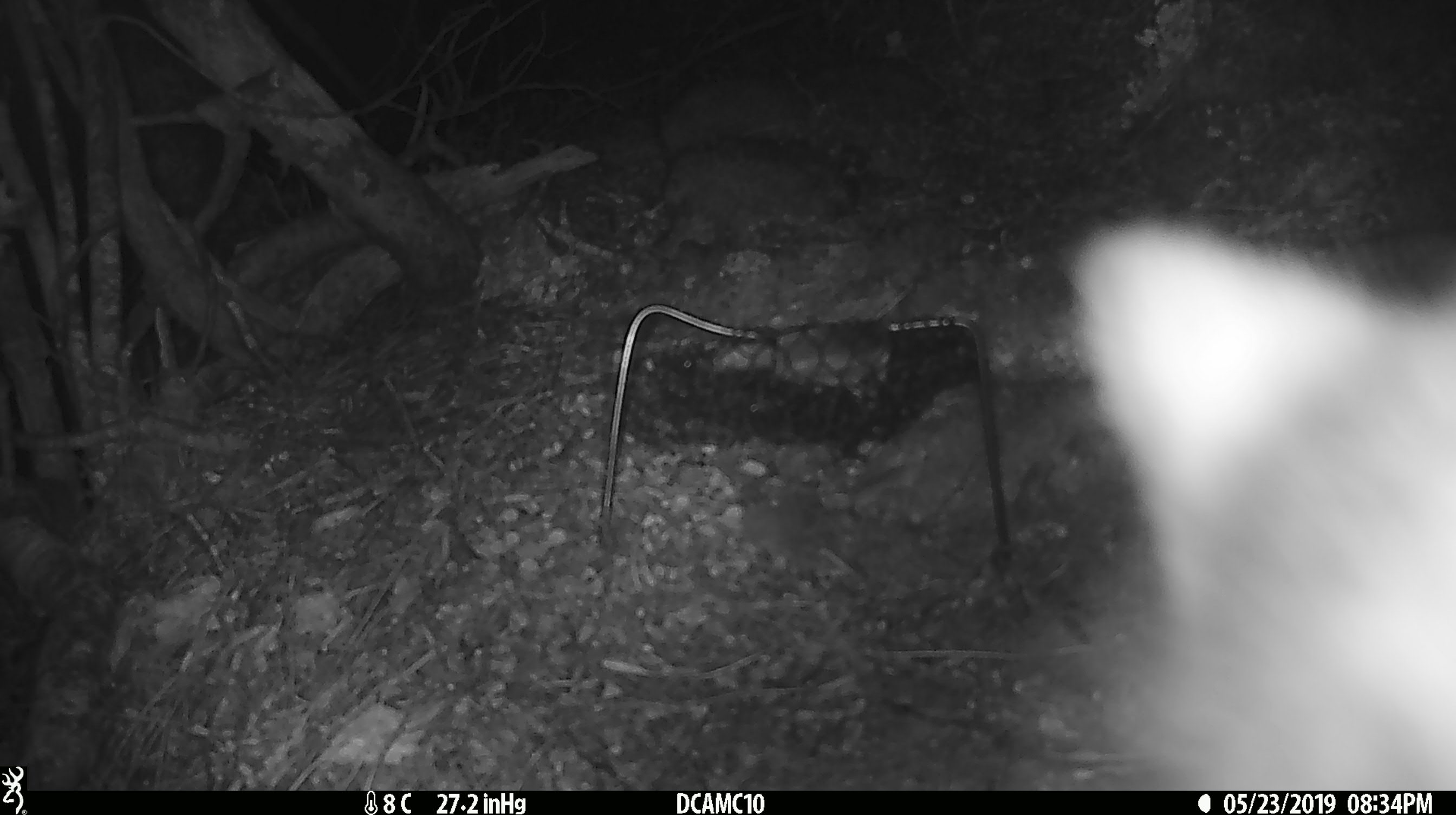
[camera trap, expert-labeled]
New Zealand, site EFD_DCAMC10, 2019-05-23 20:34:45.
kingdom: Animalia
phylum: Chordata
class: Mammalia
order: Diprotodontia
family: Phalangeridae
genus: Trichosurus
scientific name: Trichosurus vulpecula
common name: common brushtail possum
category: possum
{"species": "possum (common brushtail possum) (Trichosurus vulpecula)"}